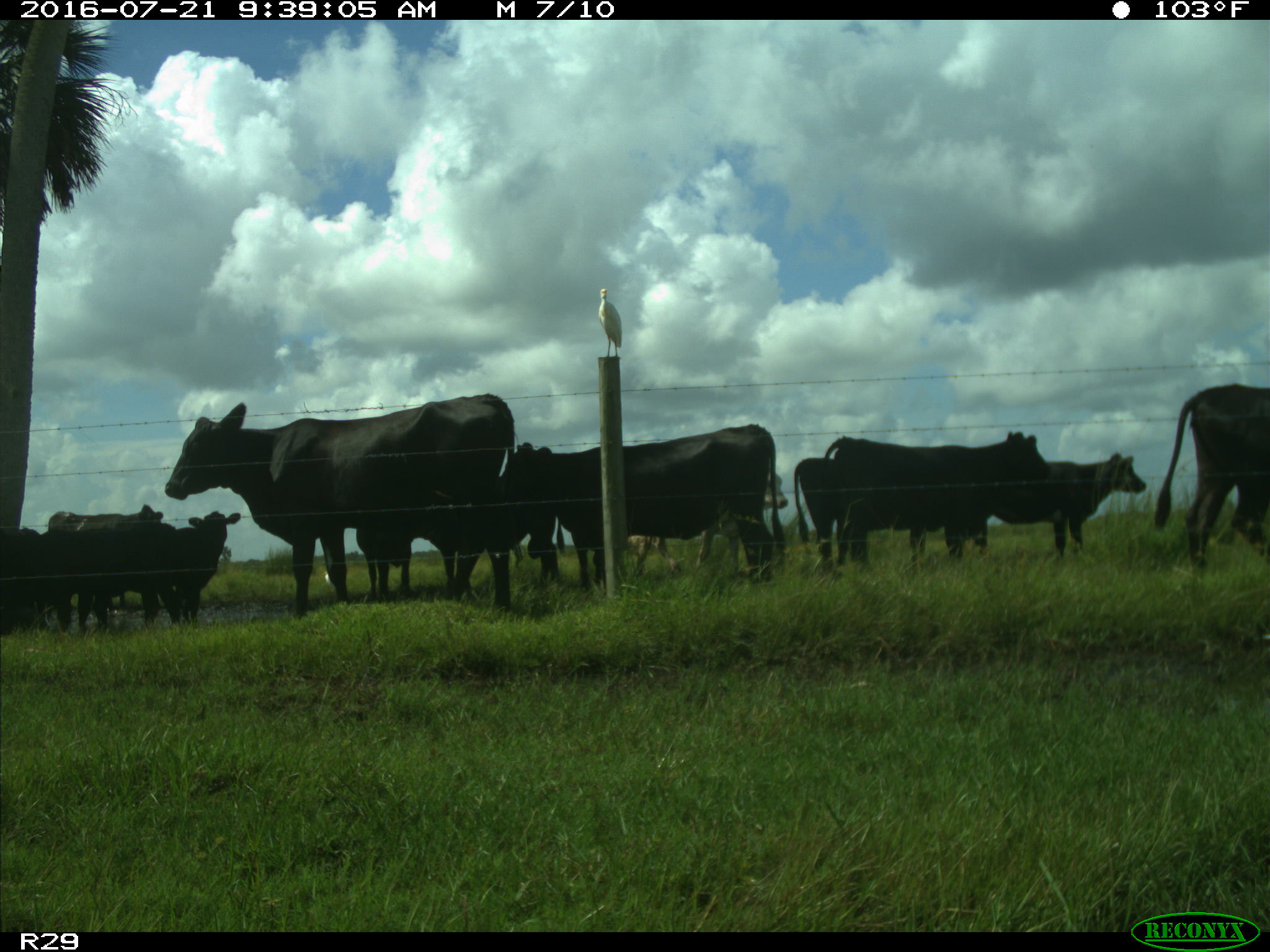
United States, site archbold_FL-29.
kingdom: Animalia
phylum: Chordata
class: Mammalia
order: Artiodactyla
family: Bovidae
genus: Bos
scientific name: Bos taurus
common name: domestic cow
Bos taurus (domestic cow).